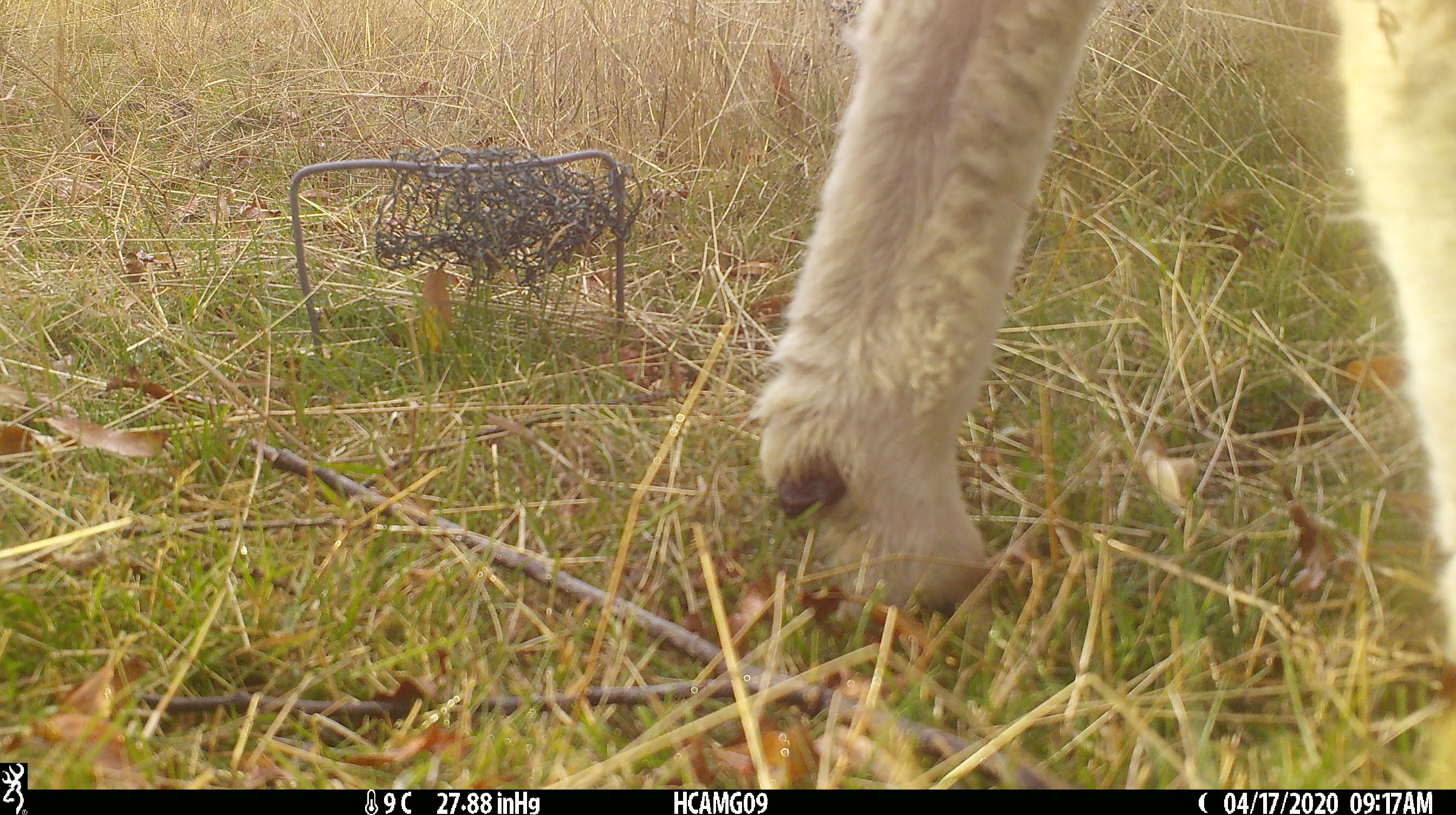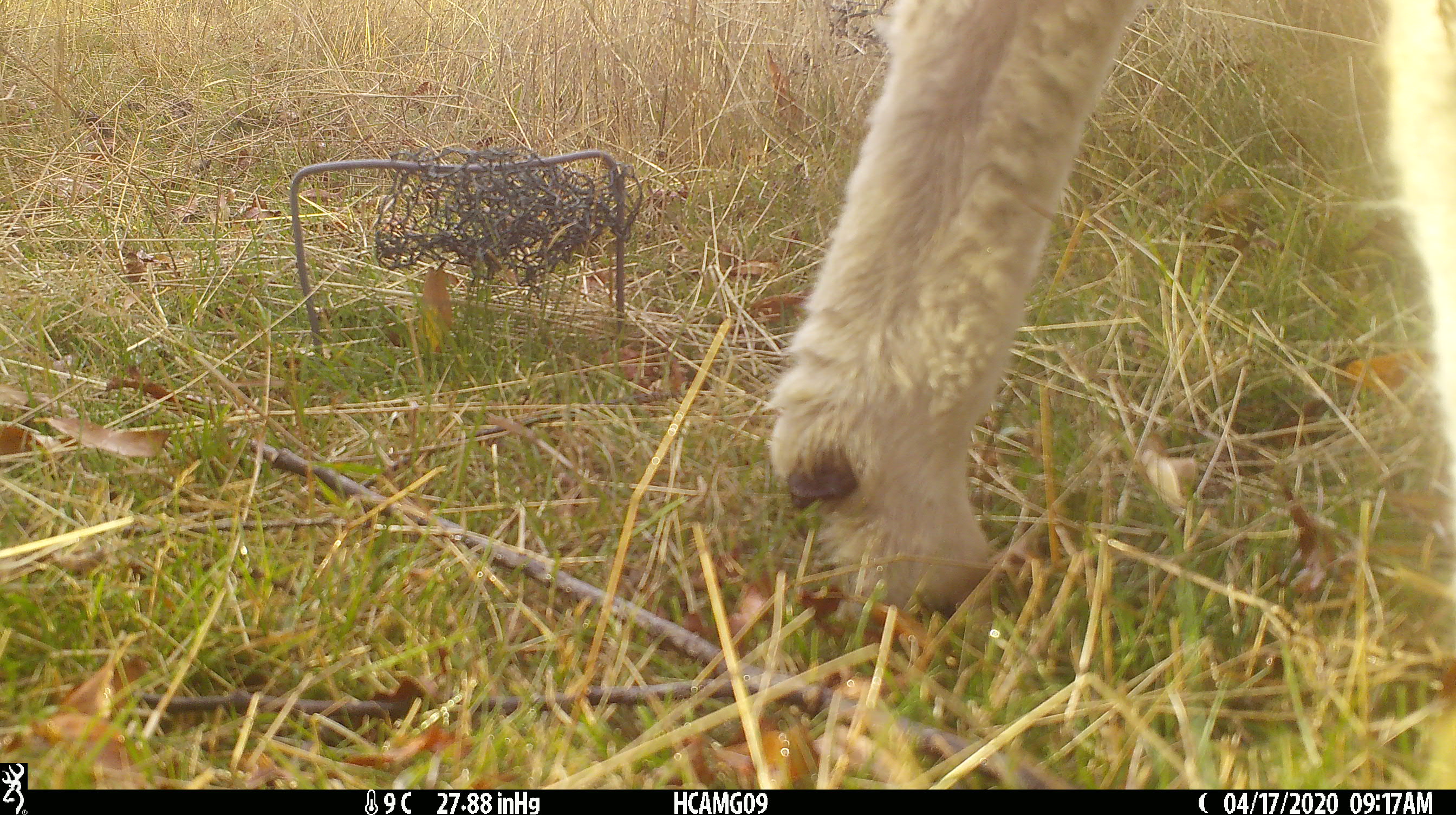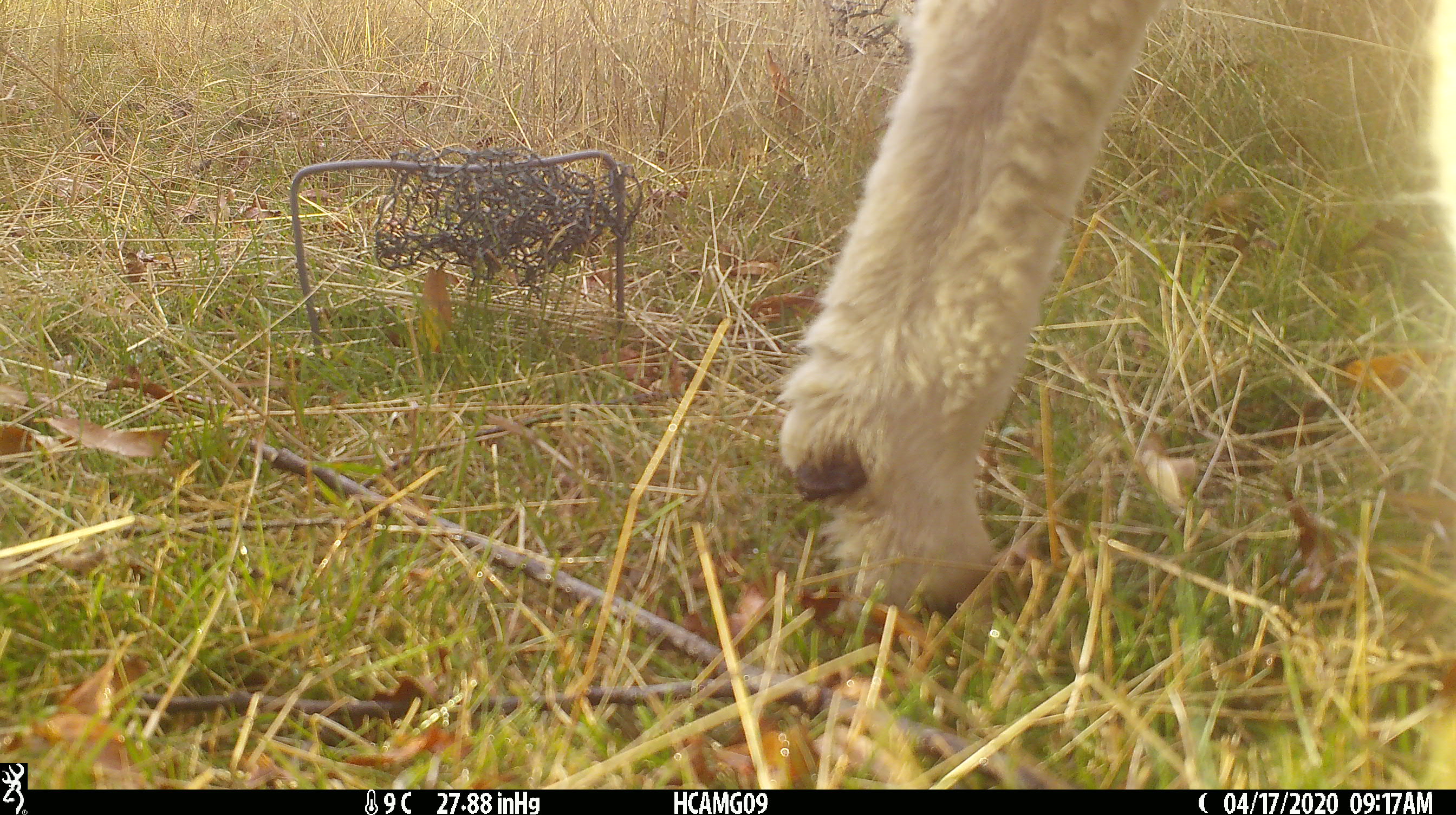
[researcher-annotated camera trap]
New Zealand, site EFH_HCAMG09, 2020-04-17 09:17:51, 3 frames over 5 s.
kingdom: Animalia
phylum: Chordata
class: Mammalia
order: Artiodactyla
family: Bovidae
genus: Ovis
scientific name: Ovis aries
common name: domestic sheep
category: sheep